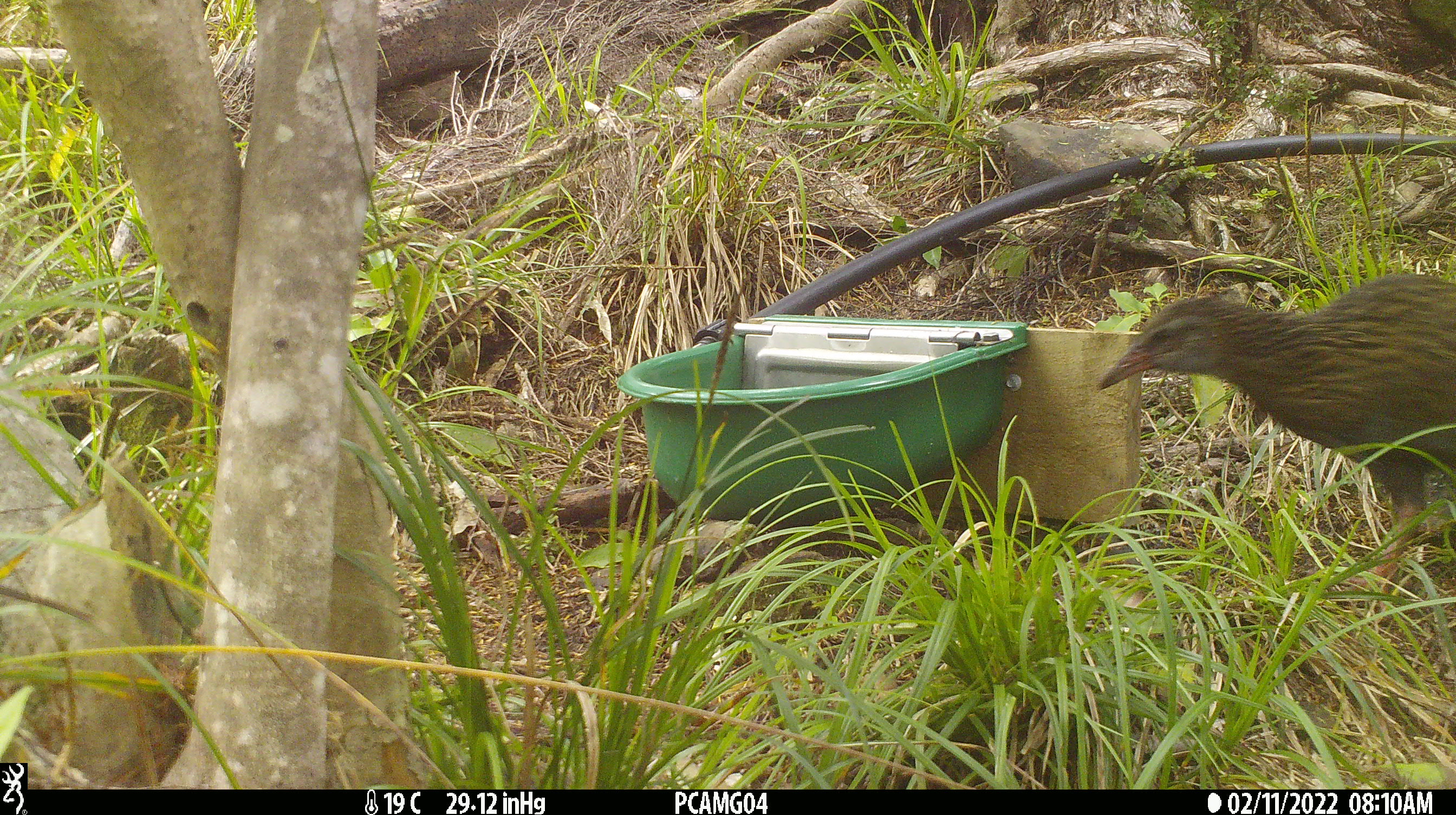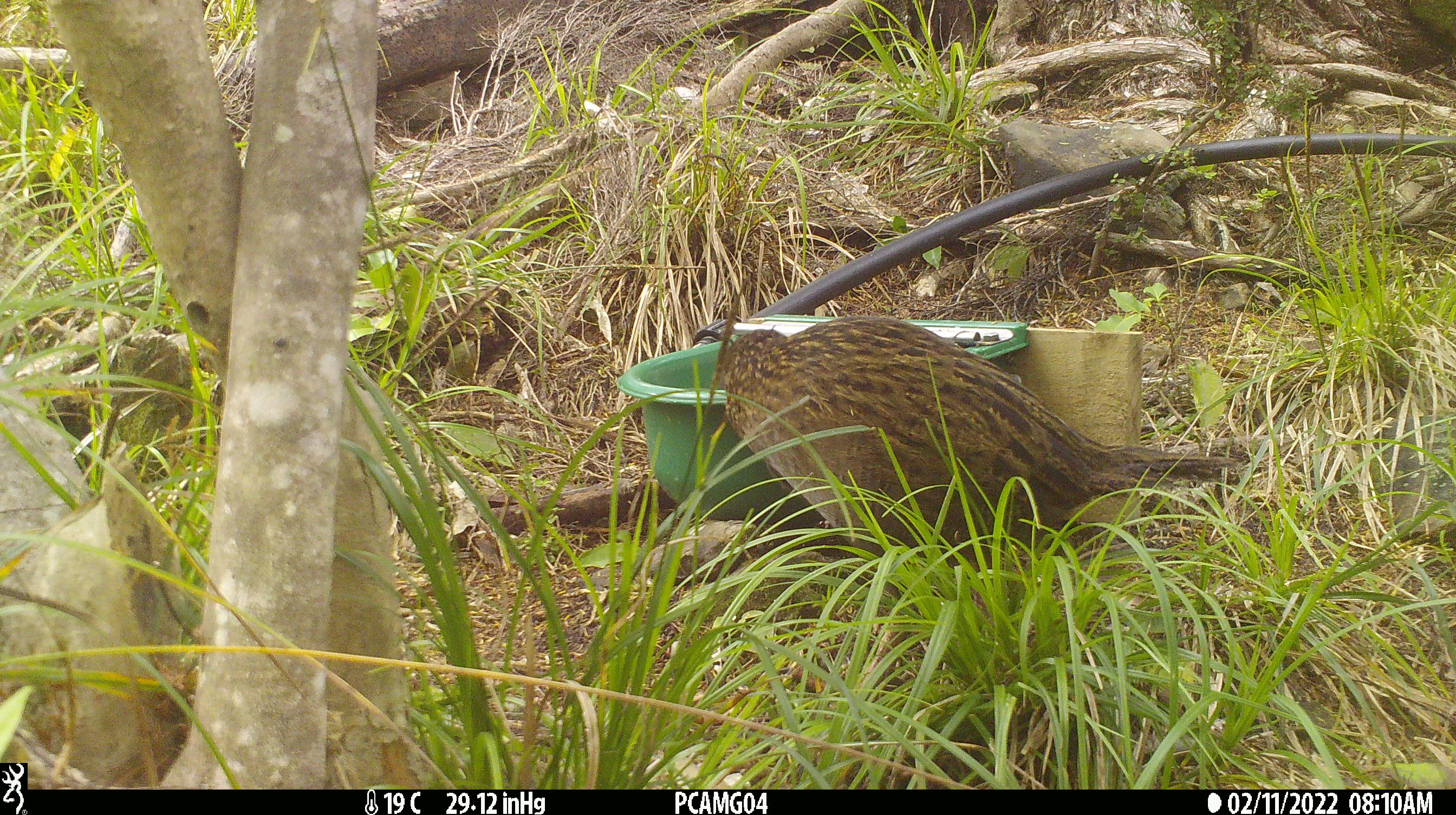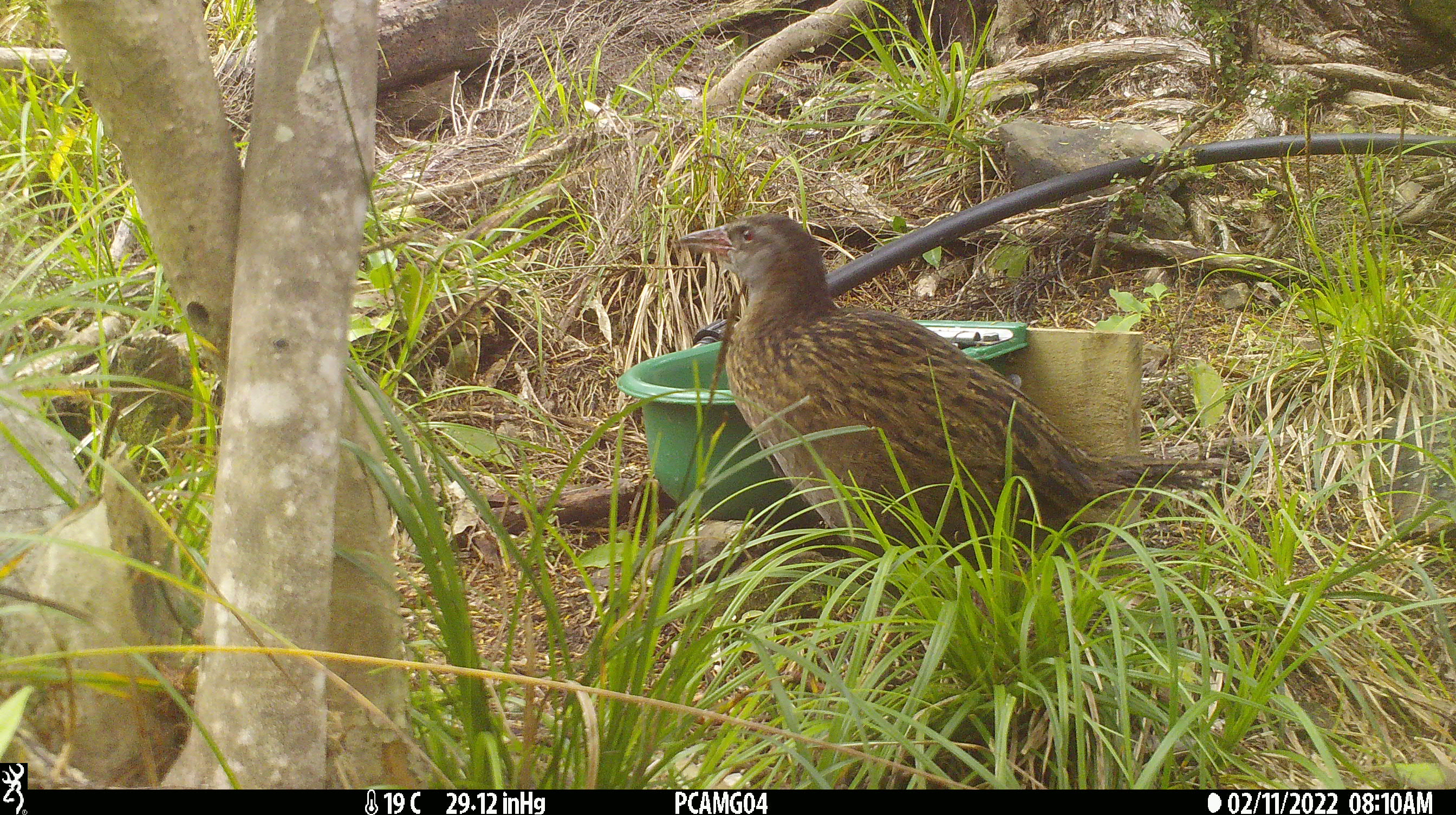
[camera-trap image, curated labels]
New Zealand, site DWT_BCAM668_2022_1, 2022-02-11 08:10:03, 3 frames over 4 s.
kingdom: Animalia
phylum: Chordata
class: Aves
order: Gruiformes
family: Rallidae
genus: Gallirallus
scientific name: Gallirallus australis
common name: weka